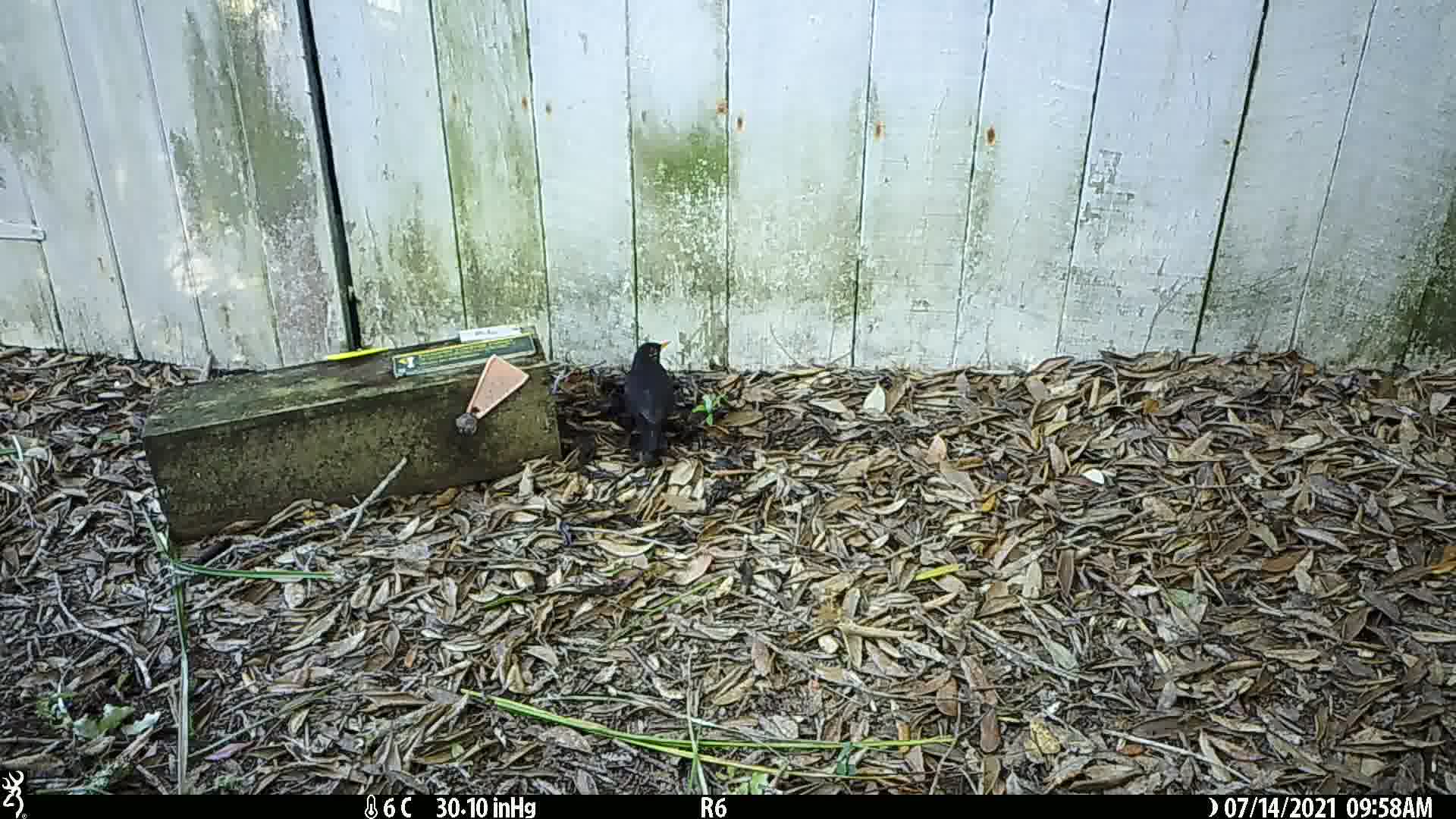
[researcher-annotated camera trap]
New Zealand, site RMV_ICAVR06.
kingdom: Animalia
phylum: Chordata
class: Aves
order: Passeriformes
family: Turdidae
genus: Turdus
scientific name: Turdus merula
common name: eurasian blackbird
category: blackbird